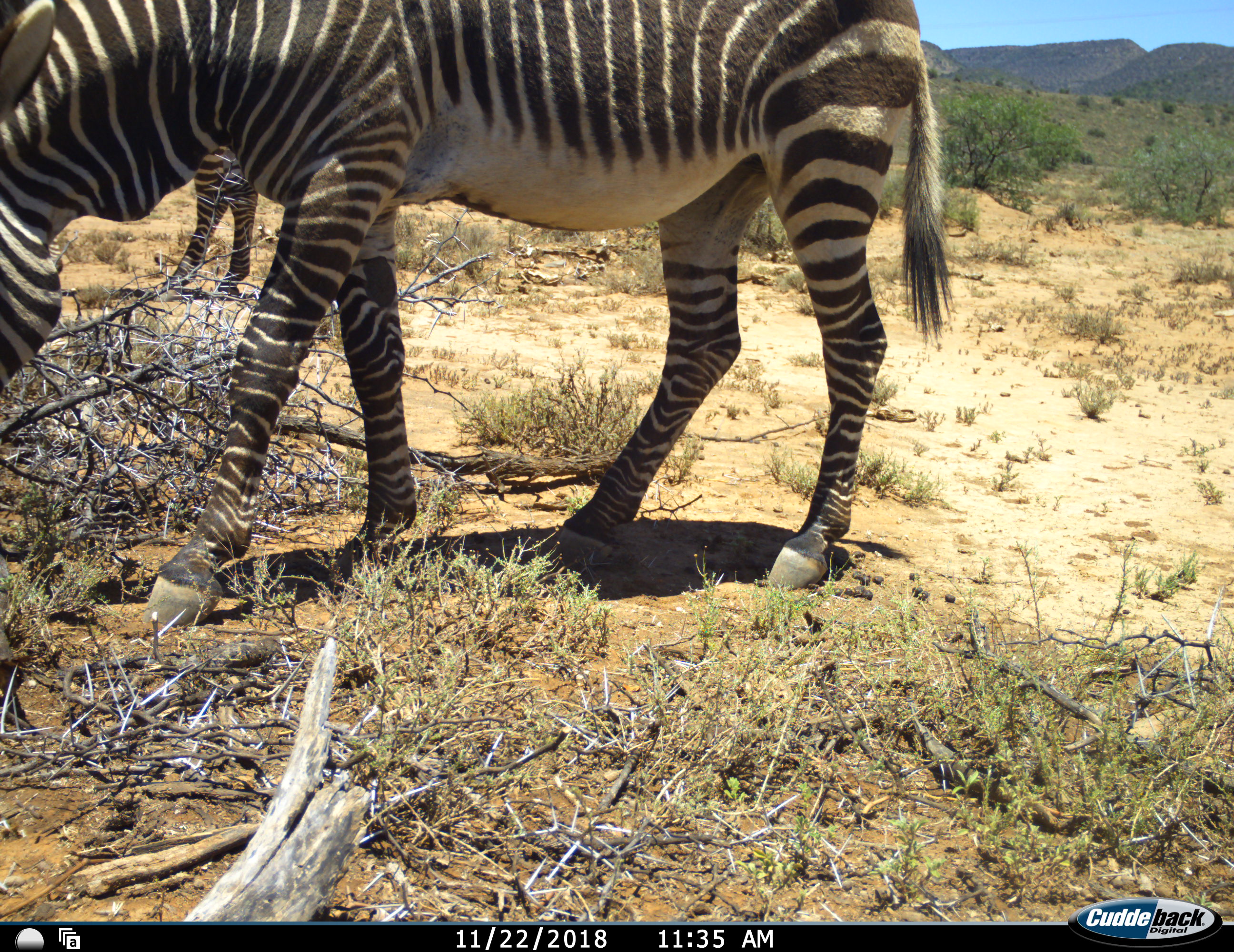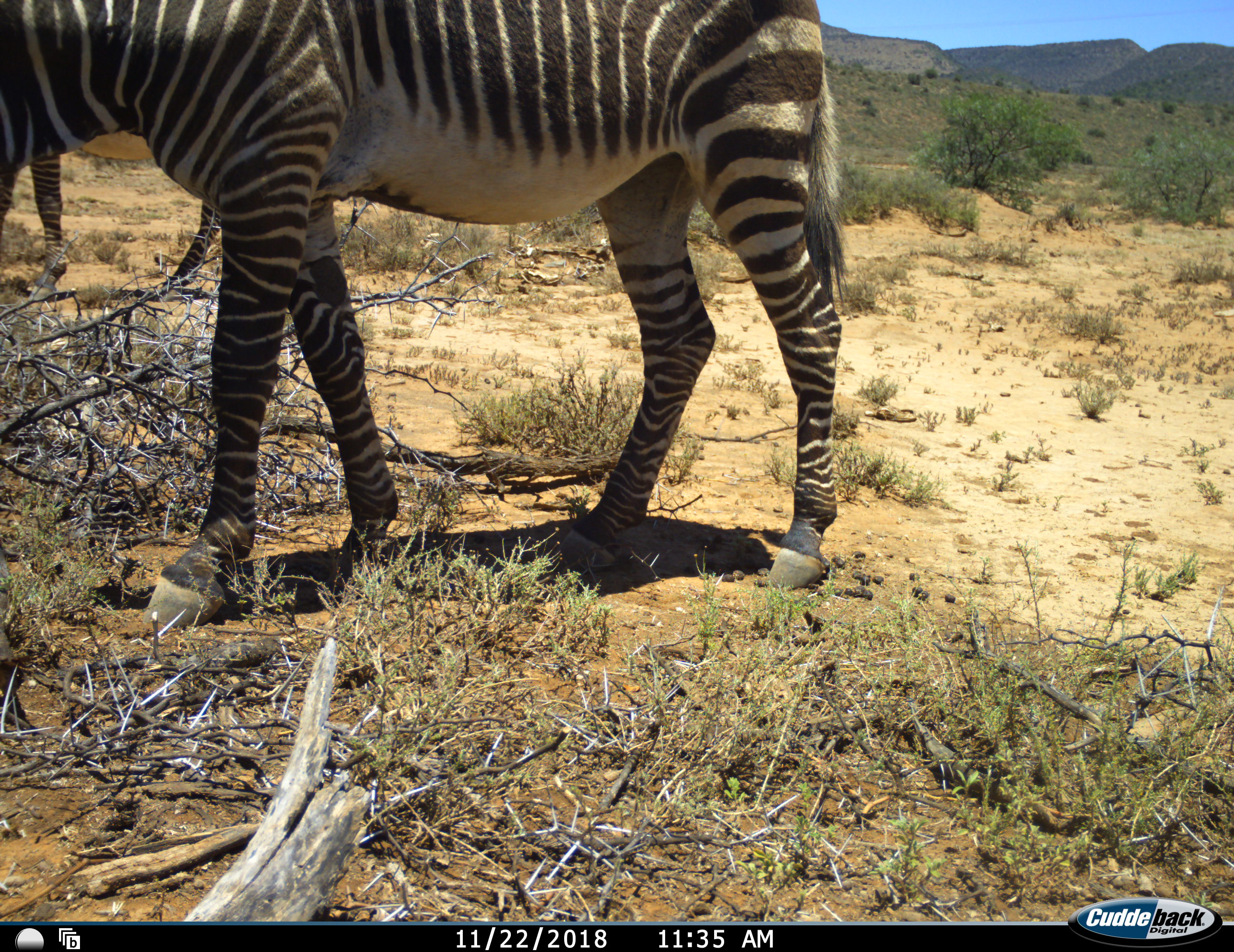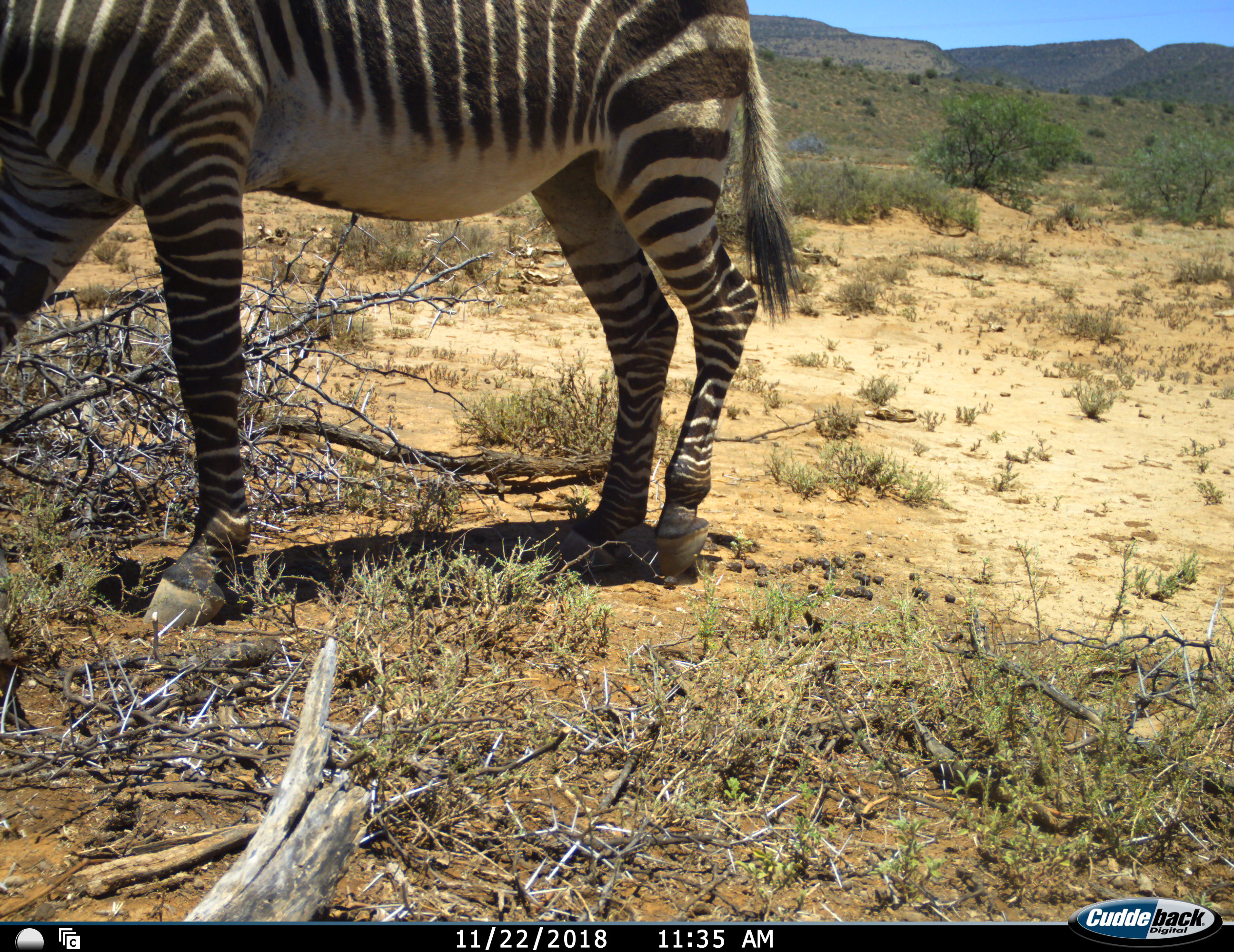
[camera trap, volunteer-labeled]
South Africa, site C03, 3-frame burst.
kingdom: Animalia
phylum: Chordata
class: Mammalia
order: Perissodactyla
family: Equidae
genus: Equus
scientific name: Equus zebra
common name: mountain zebra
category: zebramountain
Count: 2.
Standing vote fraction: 20%.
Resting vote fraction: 0%.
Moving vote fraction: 20%.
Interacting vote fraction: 10%.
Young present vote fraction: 0%.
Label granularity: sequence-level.